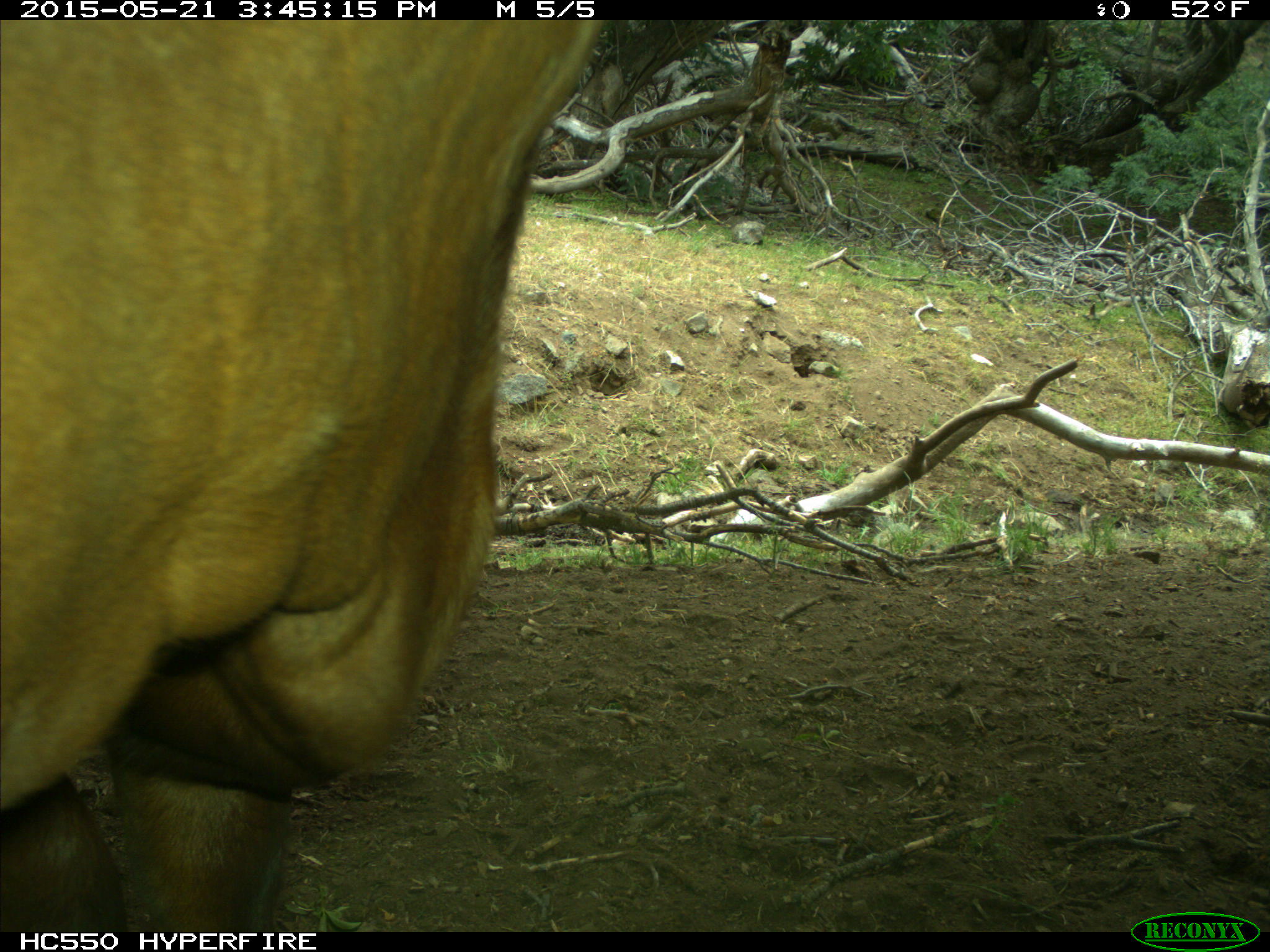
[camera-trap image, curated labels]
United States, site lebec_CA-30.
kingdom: Animalia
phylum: Chordata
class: Mammalia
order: Artiodactyla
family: Bovidae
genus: Bos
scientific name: Bos taurus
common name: domestic cow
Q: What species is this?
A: Bos taurus (domestic cow).